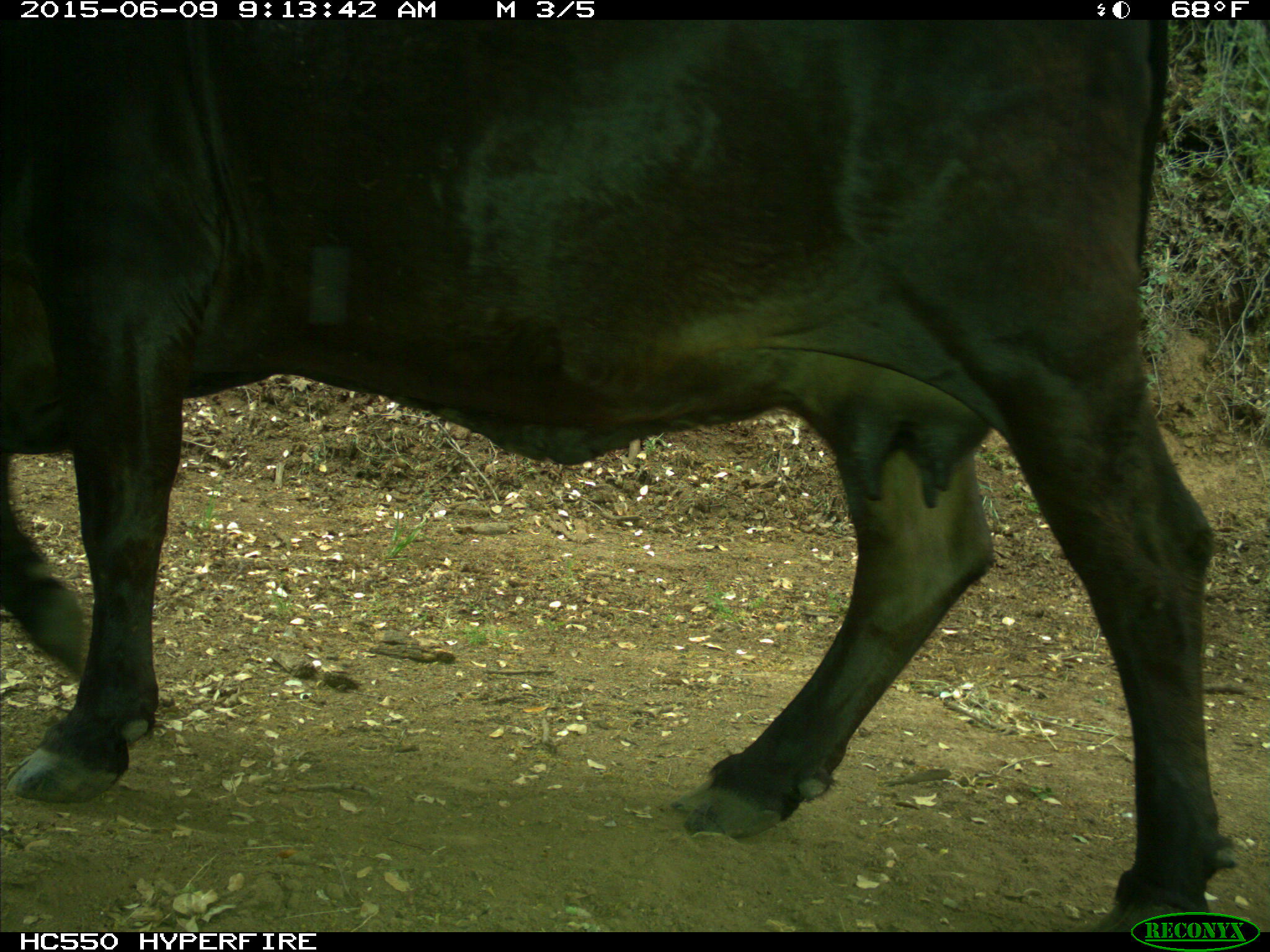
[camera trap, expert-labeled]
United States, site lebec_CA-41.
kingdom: Animalia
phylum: Chordata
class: Mammalia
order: Artiodactyla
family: Bovidae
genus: Bos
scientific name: Bos taurus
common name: domestic cow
Bos taurus (domestic cow).